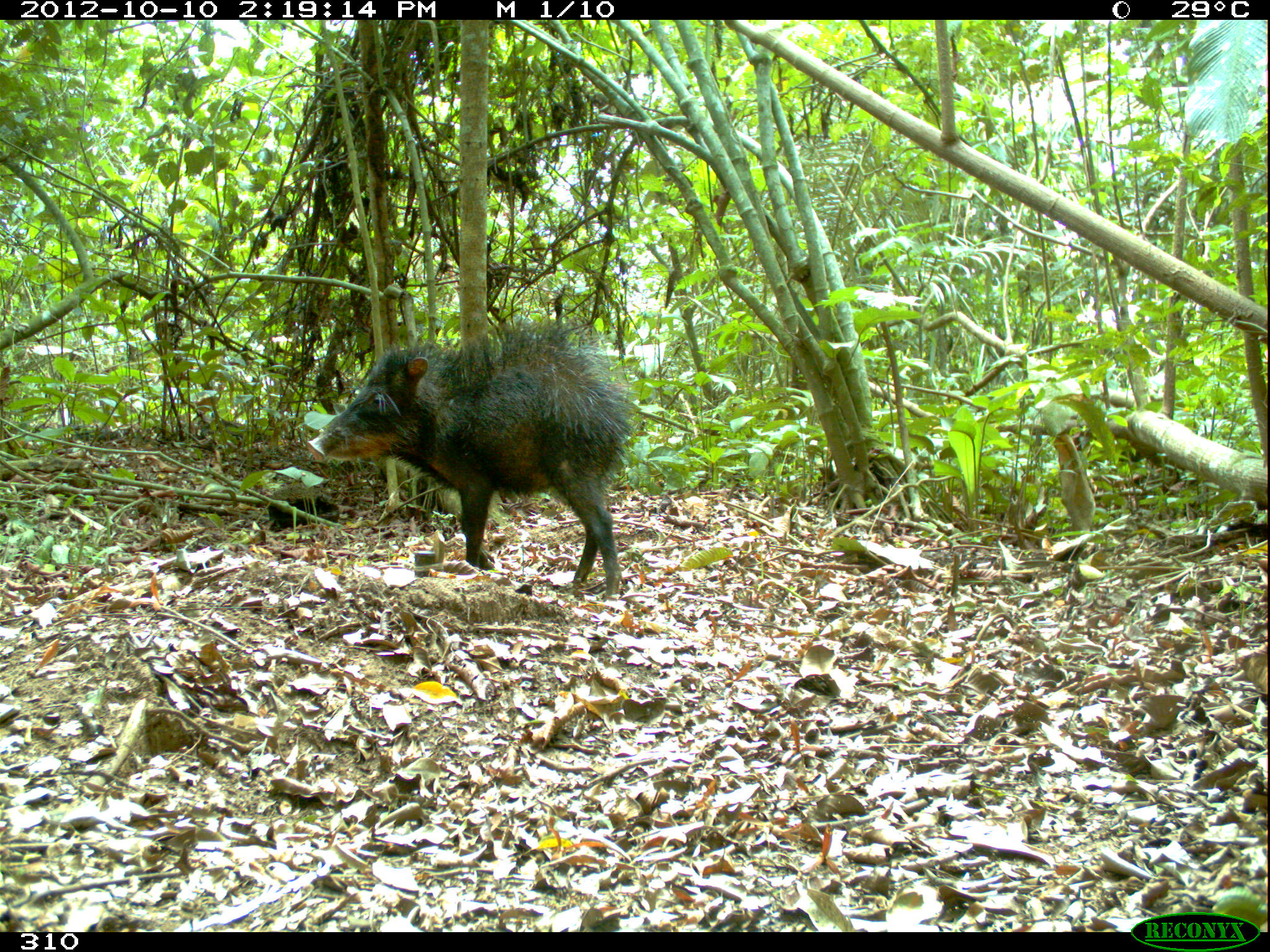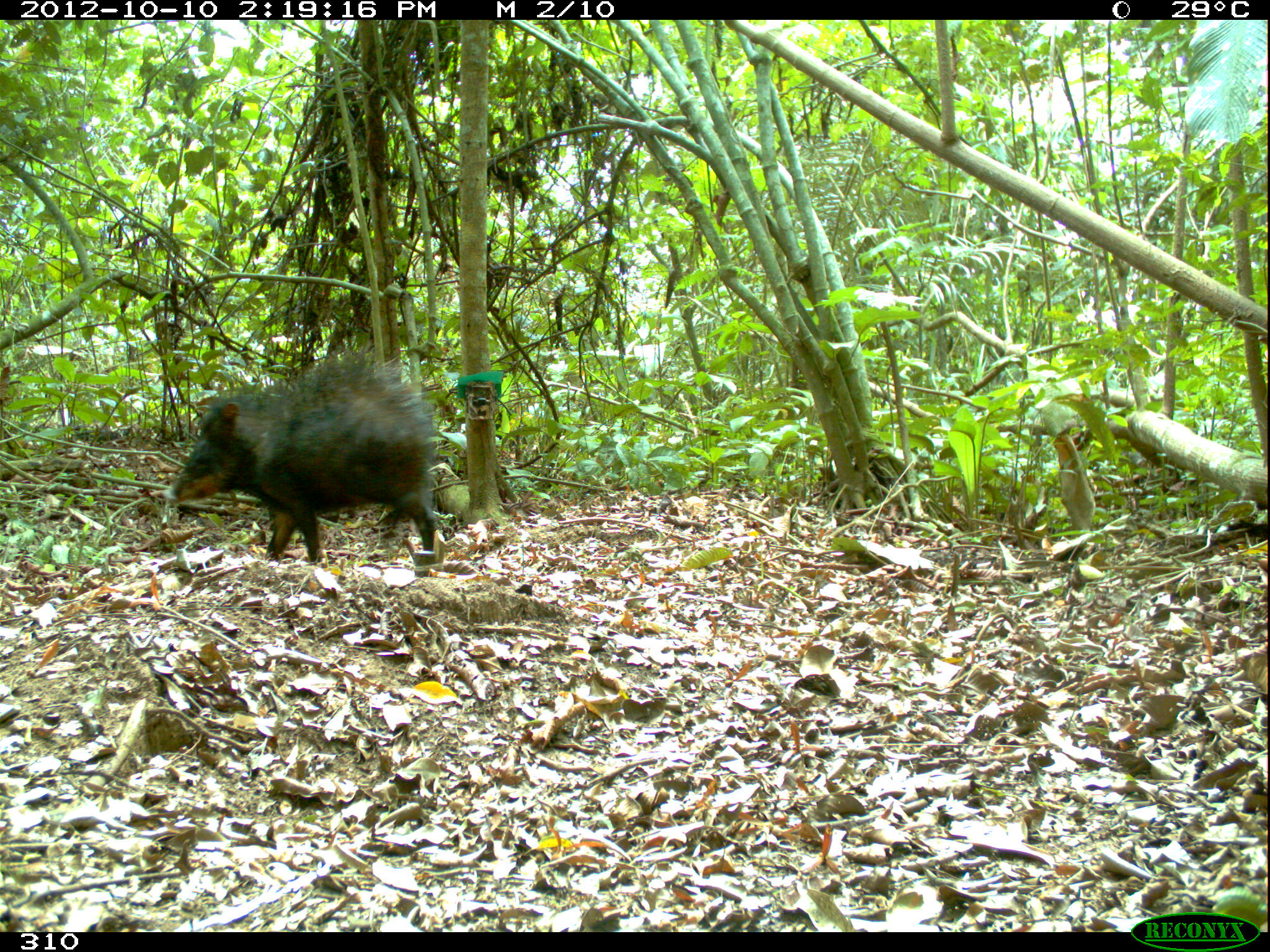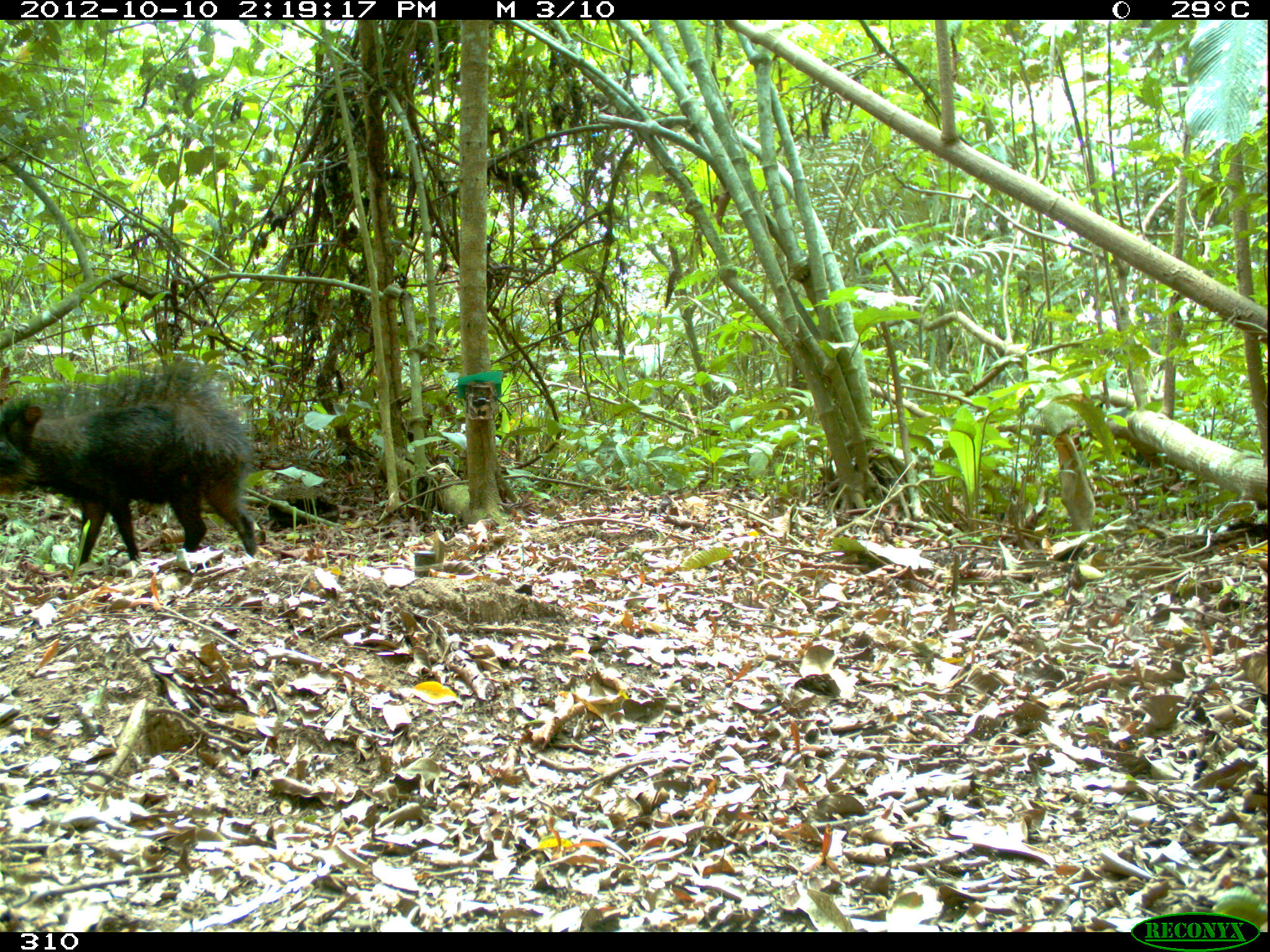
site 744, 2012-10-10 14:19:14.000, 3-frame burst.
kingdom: Animalia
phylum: Chordata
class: Mammalia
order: Artiodactyla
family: Tayassuidae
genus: Tayassu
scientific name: Tayassu pecari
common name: white-lipped peccary